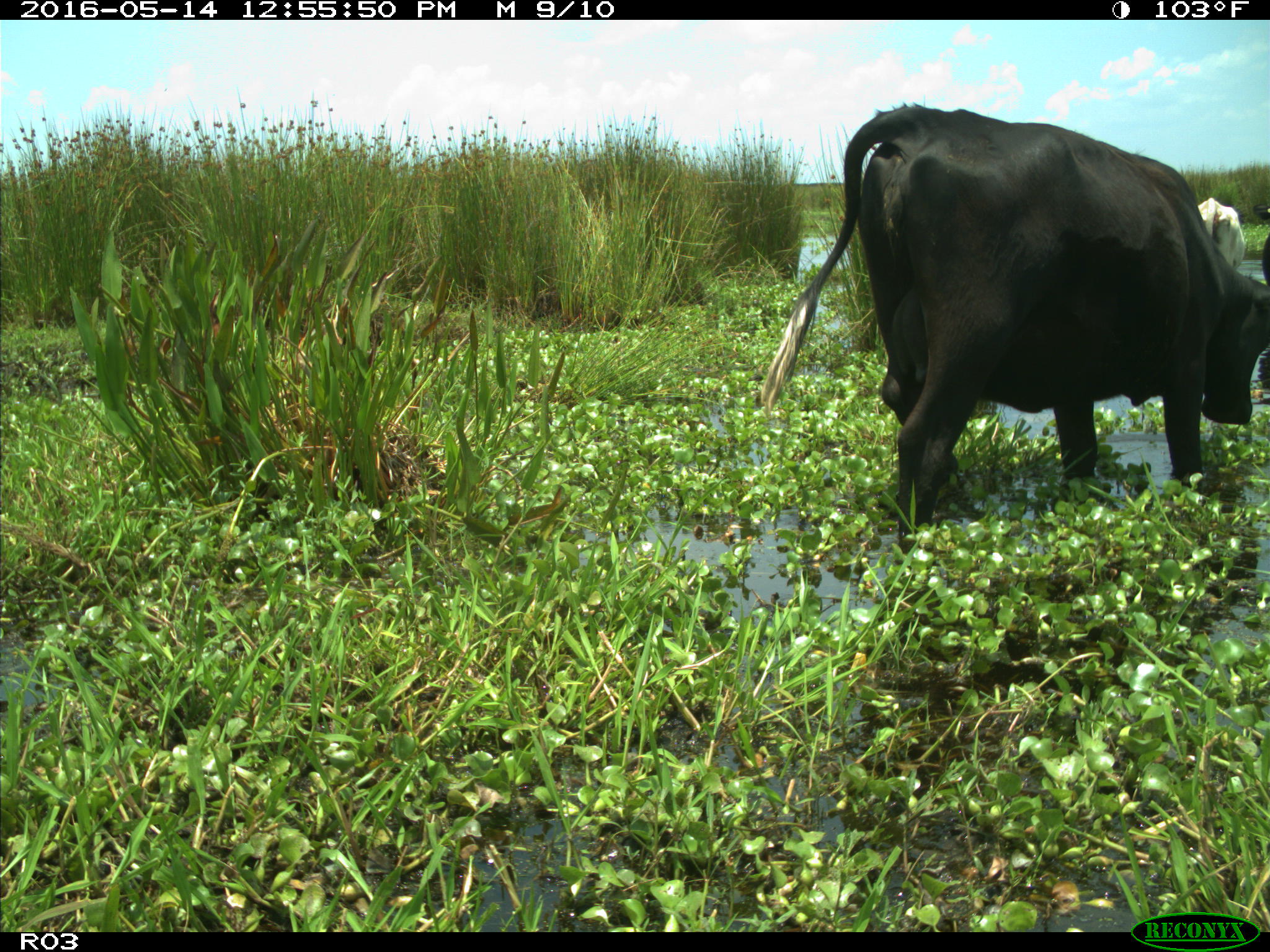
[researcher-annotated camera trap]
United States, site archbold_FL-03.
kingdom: Animalia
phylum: Chordata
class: Mammalia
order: Artiodactyla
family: Bovidae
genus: Bos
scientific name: Bos taurus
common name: domestic cow